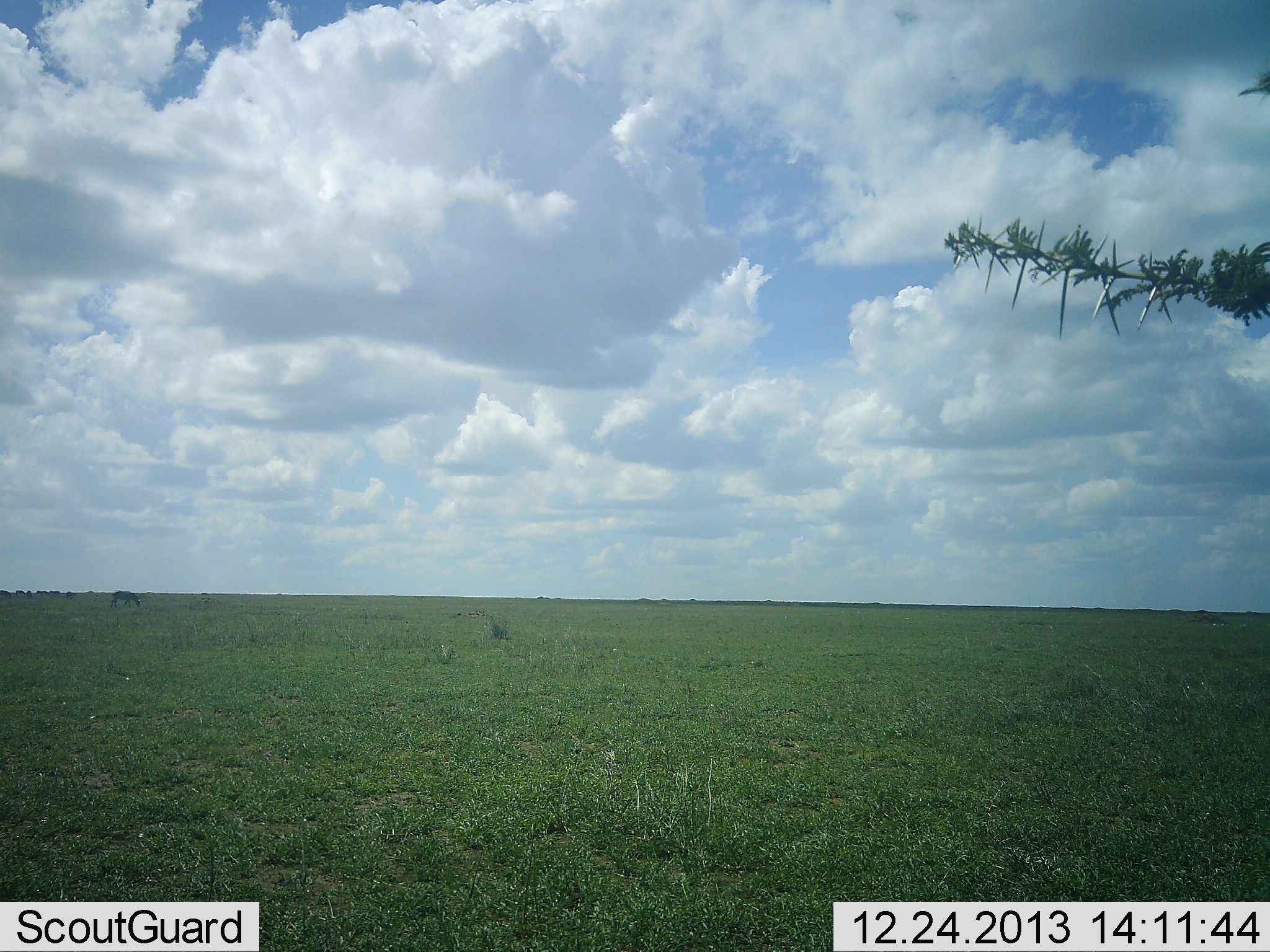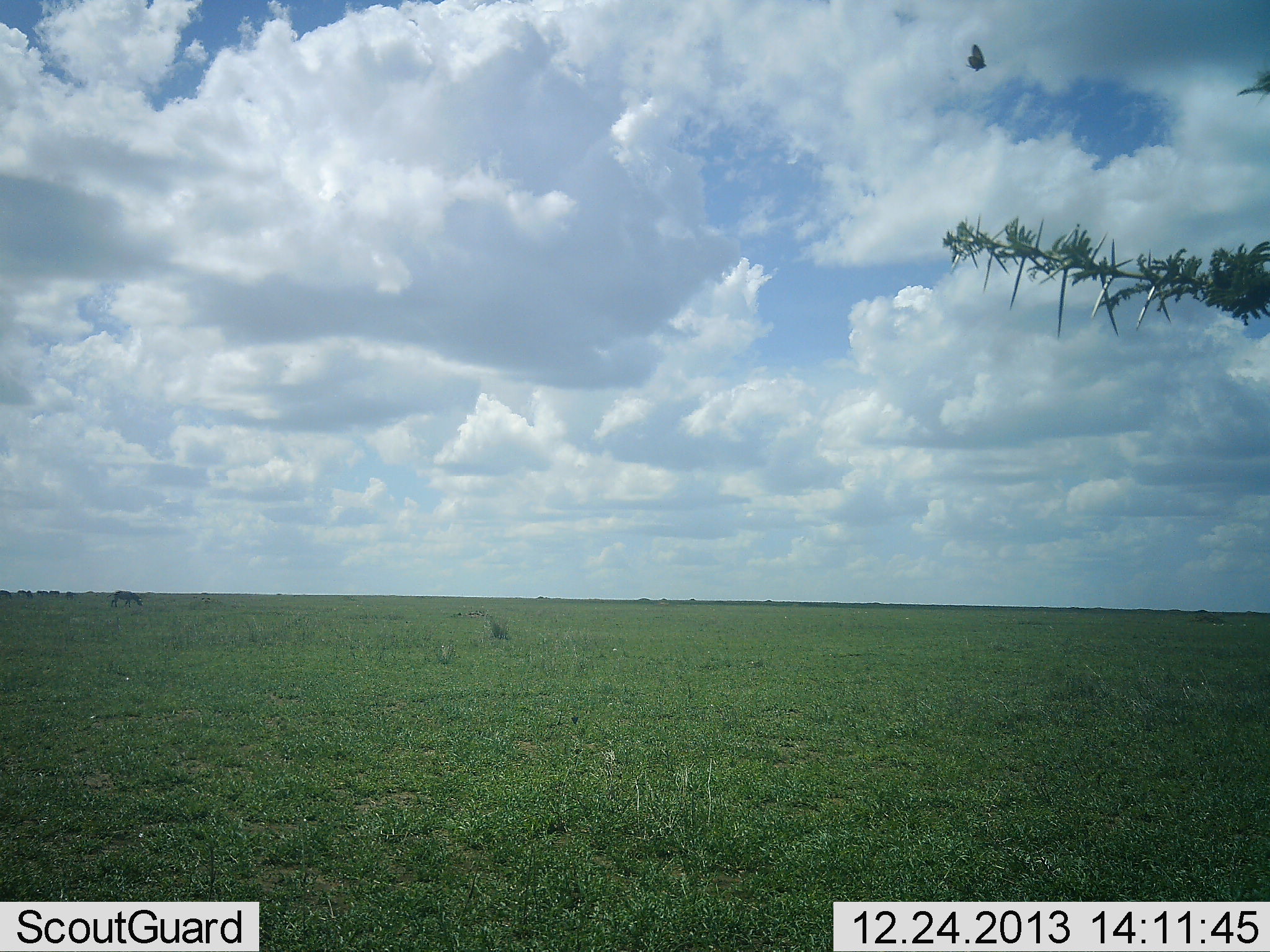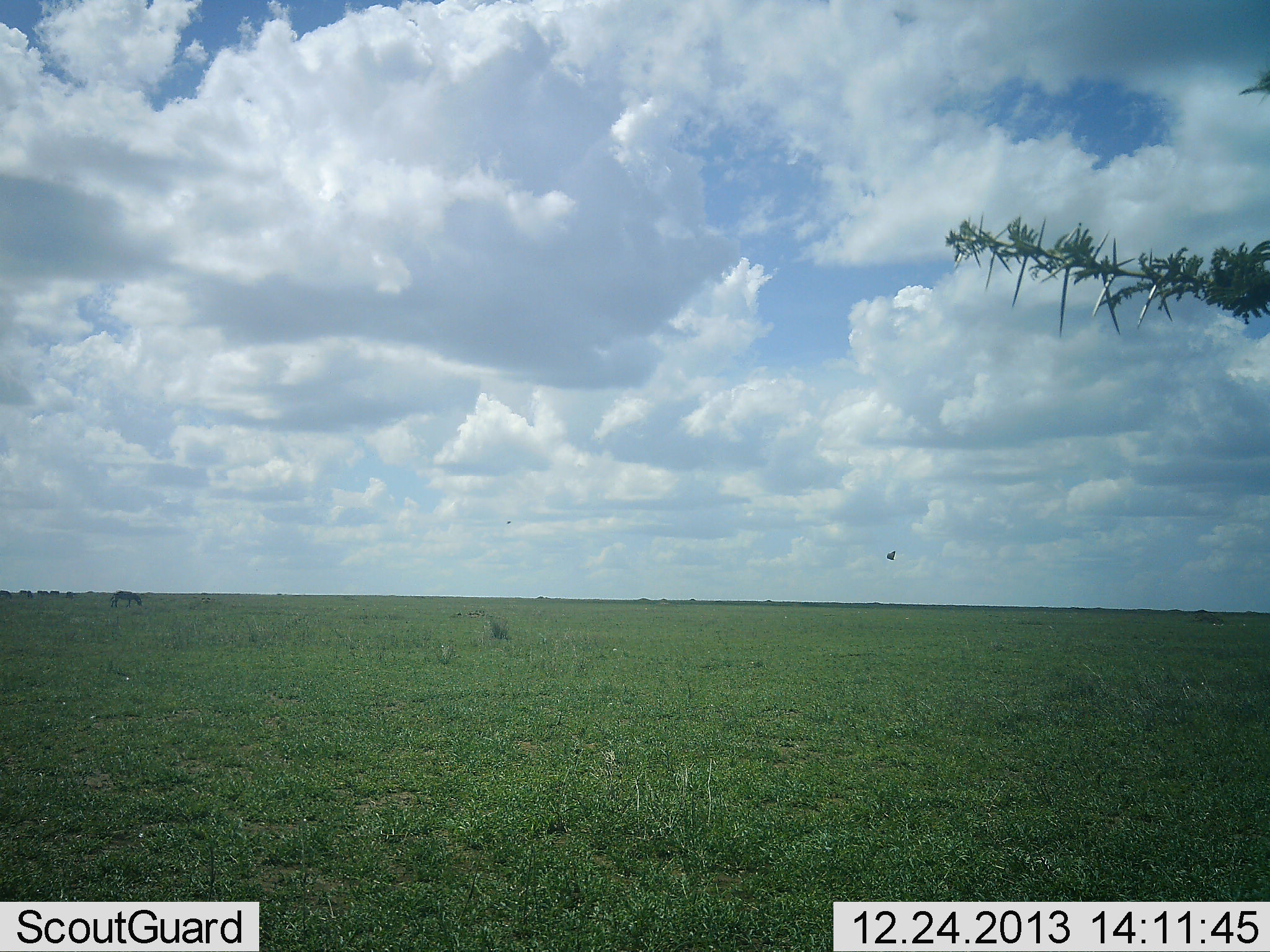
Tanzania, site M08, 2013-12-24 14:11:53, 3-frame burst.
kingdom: Animalia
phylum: Chordata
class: Aves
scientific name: Aves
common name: bird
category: otherbird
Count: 1.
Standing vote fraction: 0%.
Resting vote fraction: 0%.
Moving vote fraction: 100%.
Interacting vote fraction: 0%.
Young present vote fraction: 0%.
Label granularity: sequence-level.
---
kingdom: Animalia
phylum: Chordata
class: Mammalia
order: Perissodactyla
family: Equidae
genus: Equus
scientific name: Equus quagga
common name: plains zebra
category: zebra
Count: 1.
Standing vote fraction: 50%.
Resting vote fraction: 0%.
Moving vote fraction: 20%.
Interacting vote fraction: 0%.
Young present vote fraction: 0%.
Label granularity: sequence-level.